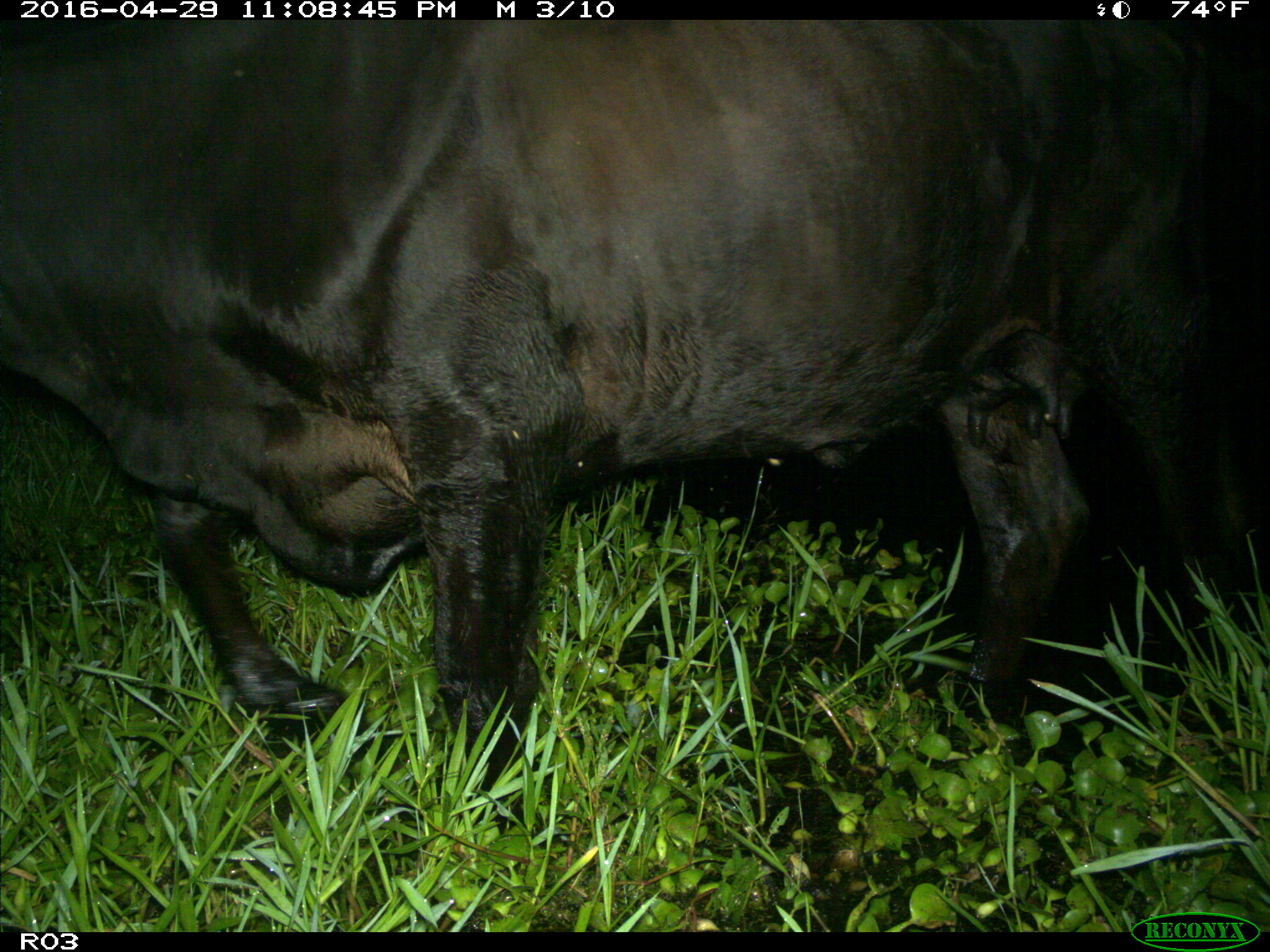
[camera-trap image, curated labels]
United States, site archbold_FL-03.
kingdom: Animalia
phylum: Chordata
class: Mammalia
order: Artiodactyla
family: Bovidae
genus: Bos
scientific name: Bos taurus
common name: domestic cow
Bos taurus (domestic cow).